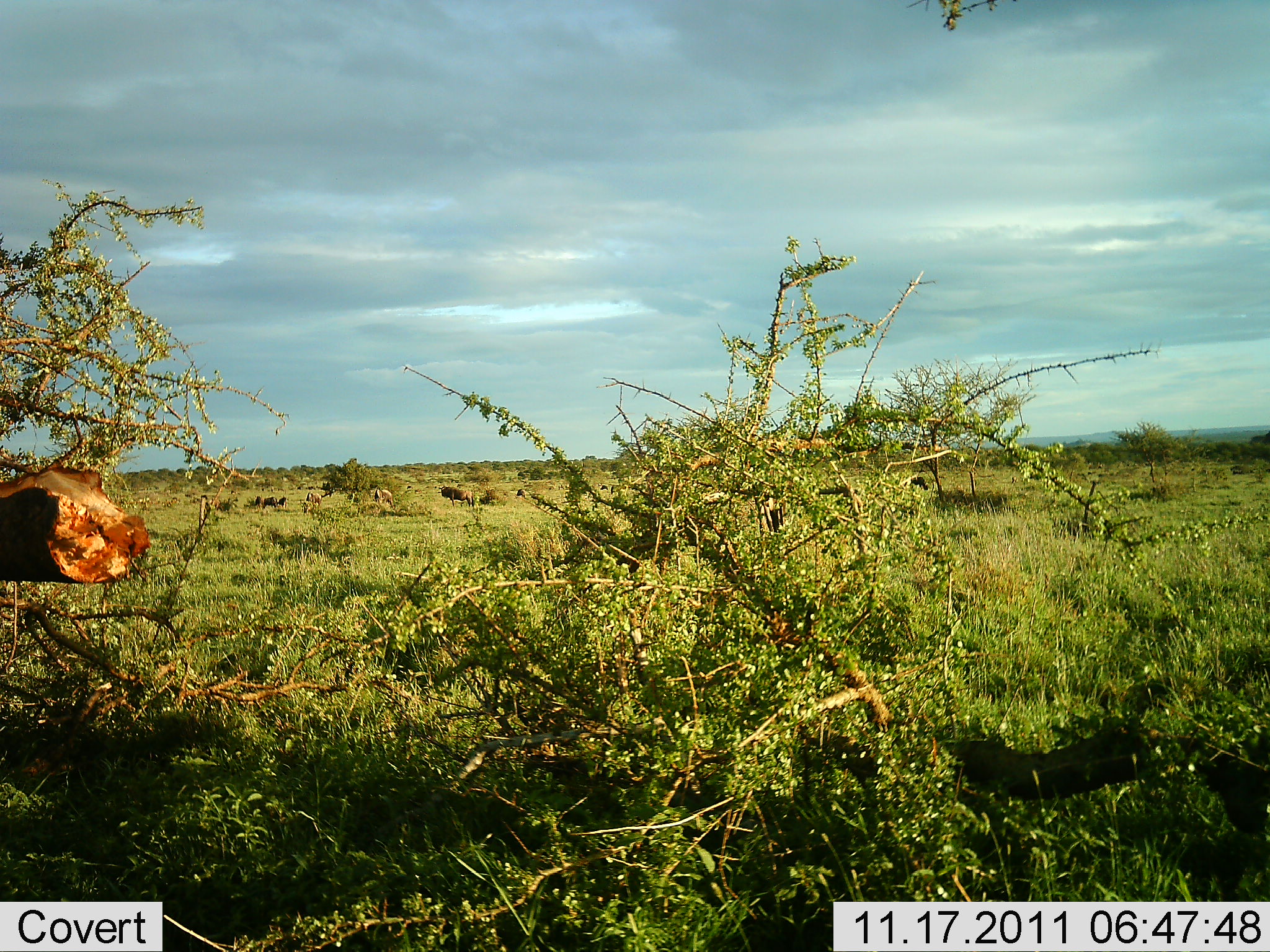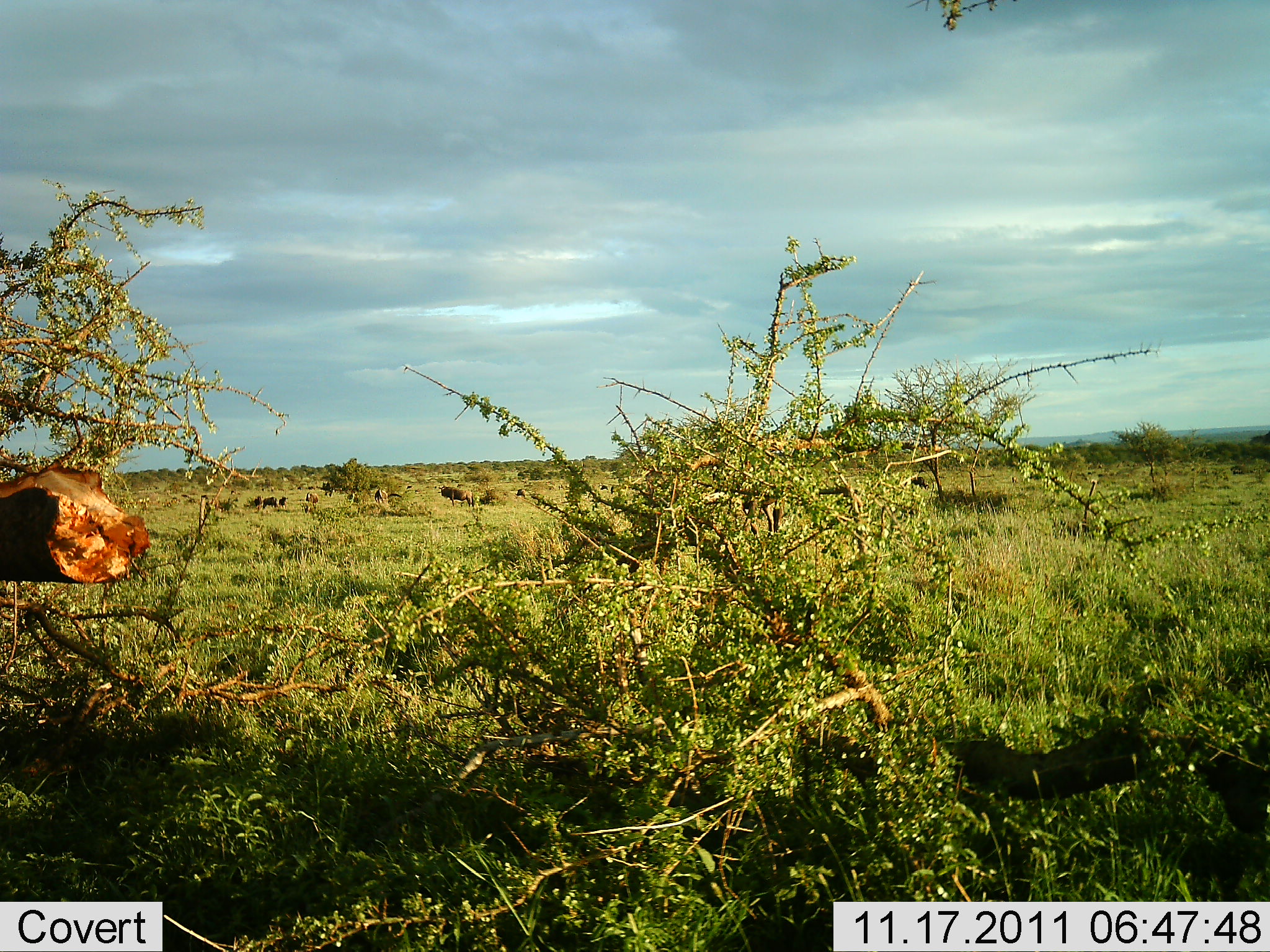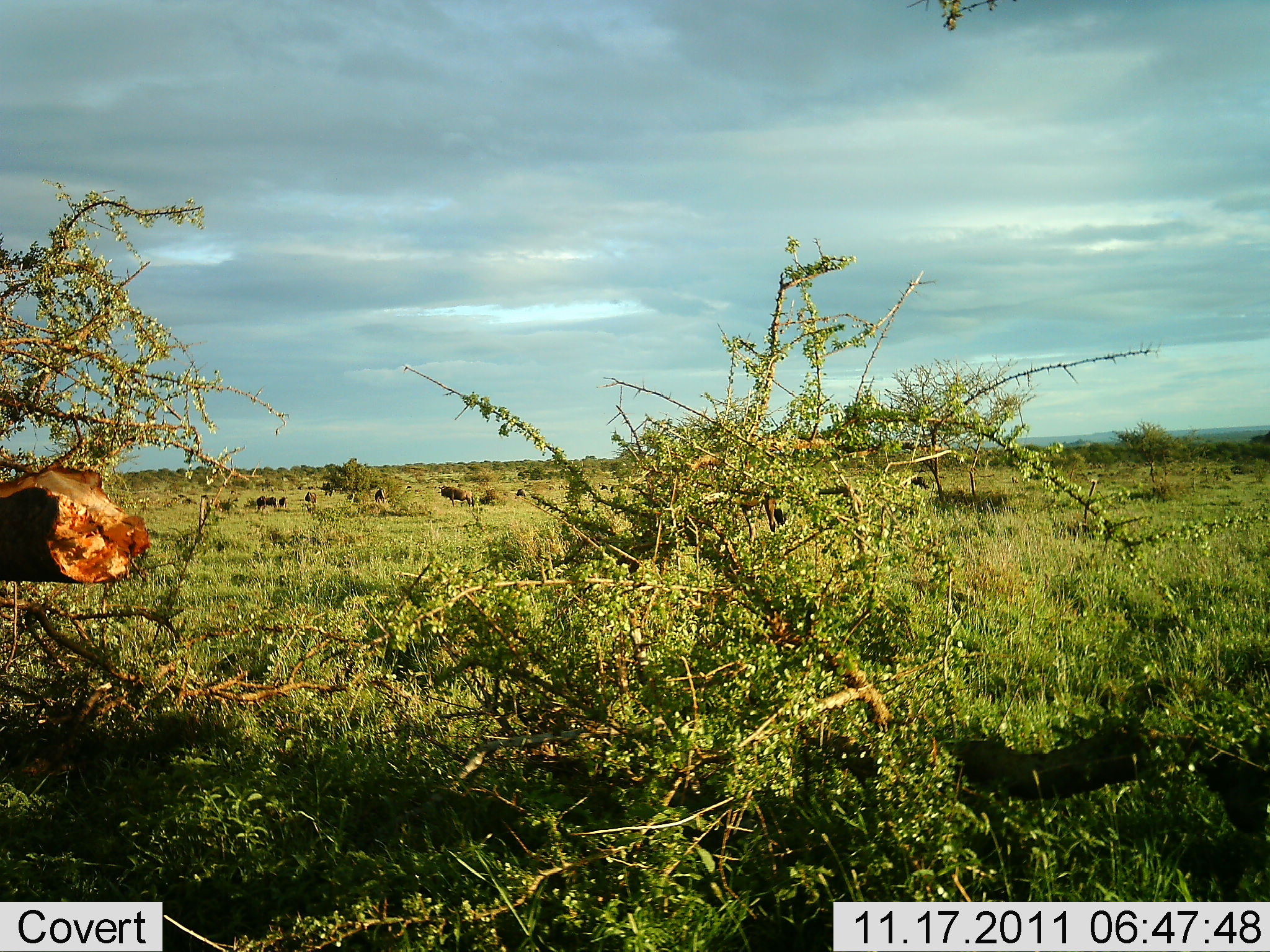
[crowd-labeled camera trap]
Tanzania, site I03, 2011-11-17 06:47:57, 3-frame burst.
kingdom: Animalia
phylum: Chordata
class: Mammalia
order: Artiodactyla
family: Bovidae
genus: Connochaetes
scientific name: Connochaetes taurinus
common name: blue wildebeest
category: wildebeest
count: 11-50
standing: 45%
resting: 18%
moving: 45%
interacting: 0%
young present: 0%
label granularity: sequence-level